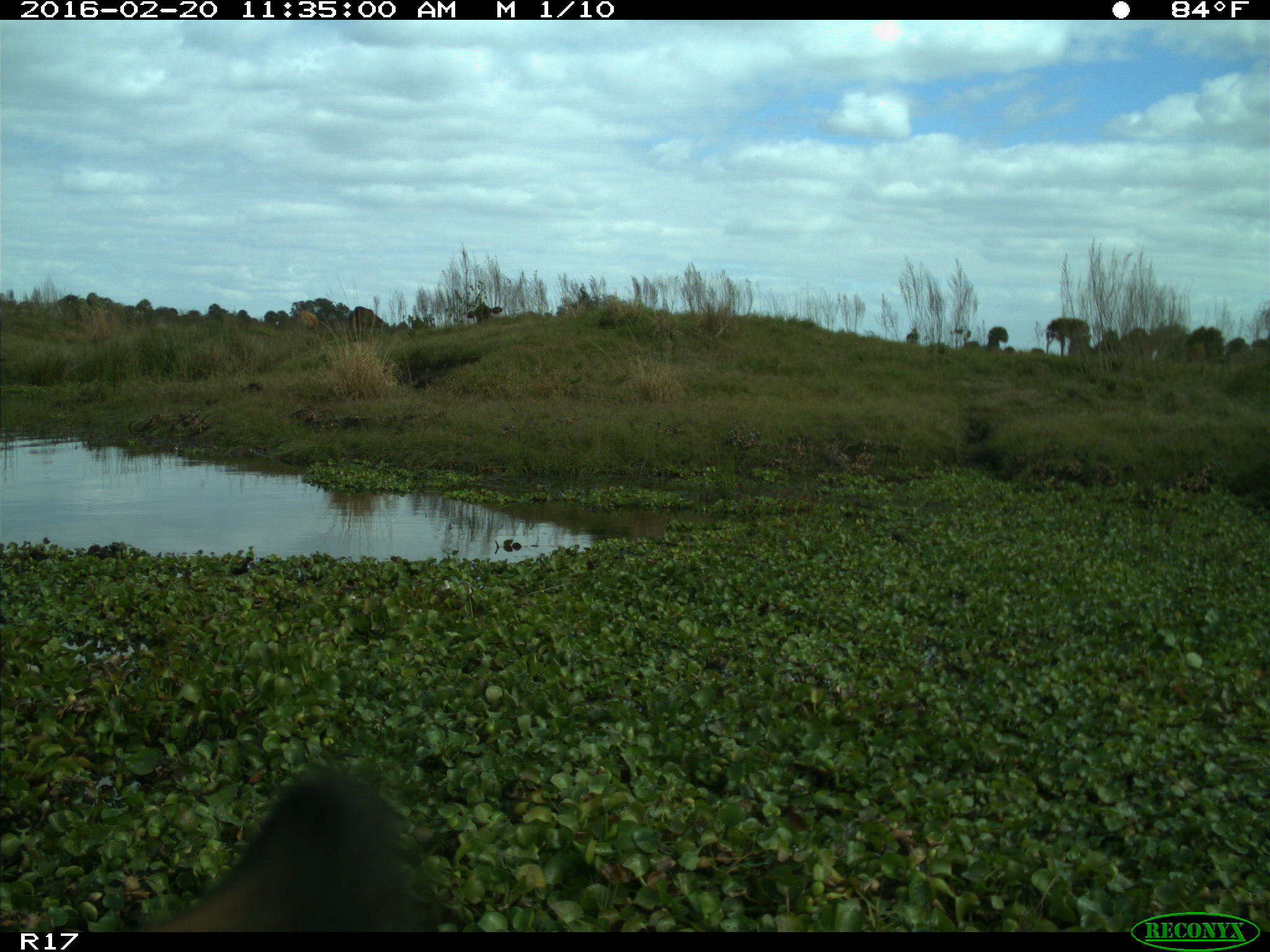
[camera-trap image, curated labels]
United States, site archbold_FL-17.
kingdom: Animalia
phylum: Chordata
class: Mammalia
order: Artiodactyla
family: Bovidae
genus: Bos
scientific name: Bos taurus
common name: domestic cow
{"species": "Bos taurus (domestic cow)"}